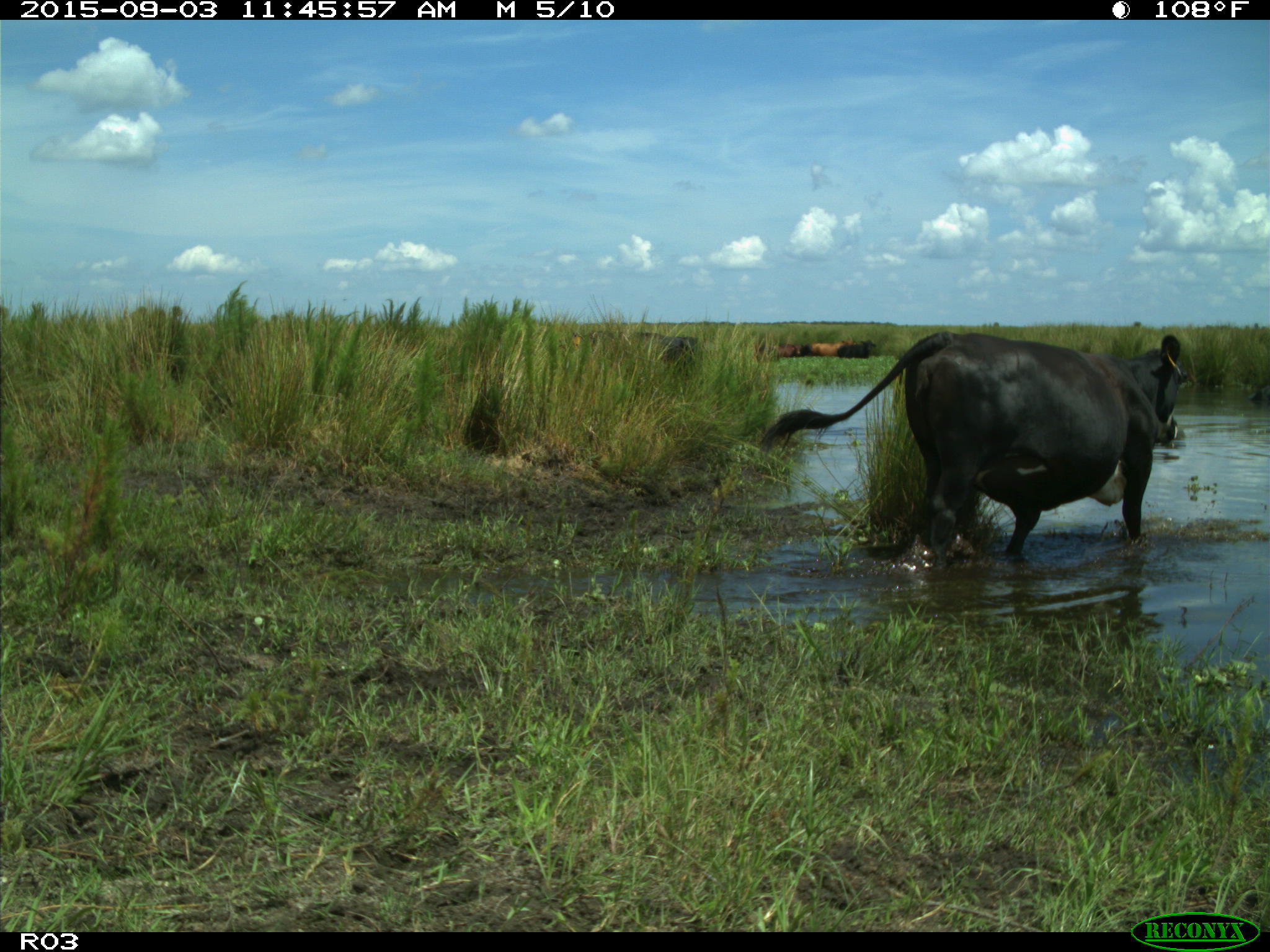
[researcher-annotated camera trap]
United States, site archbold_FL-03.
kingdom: Animalia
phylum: Chordata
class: Mammalia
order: Artiodactyla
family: Bovidae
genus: Bos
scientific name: Bos taurus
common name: domestic cow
Bos taurus (domestic cow).